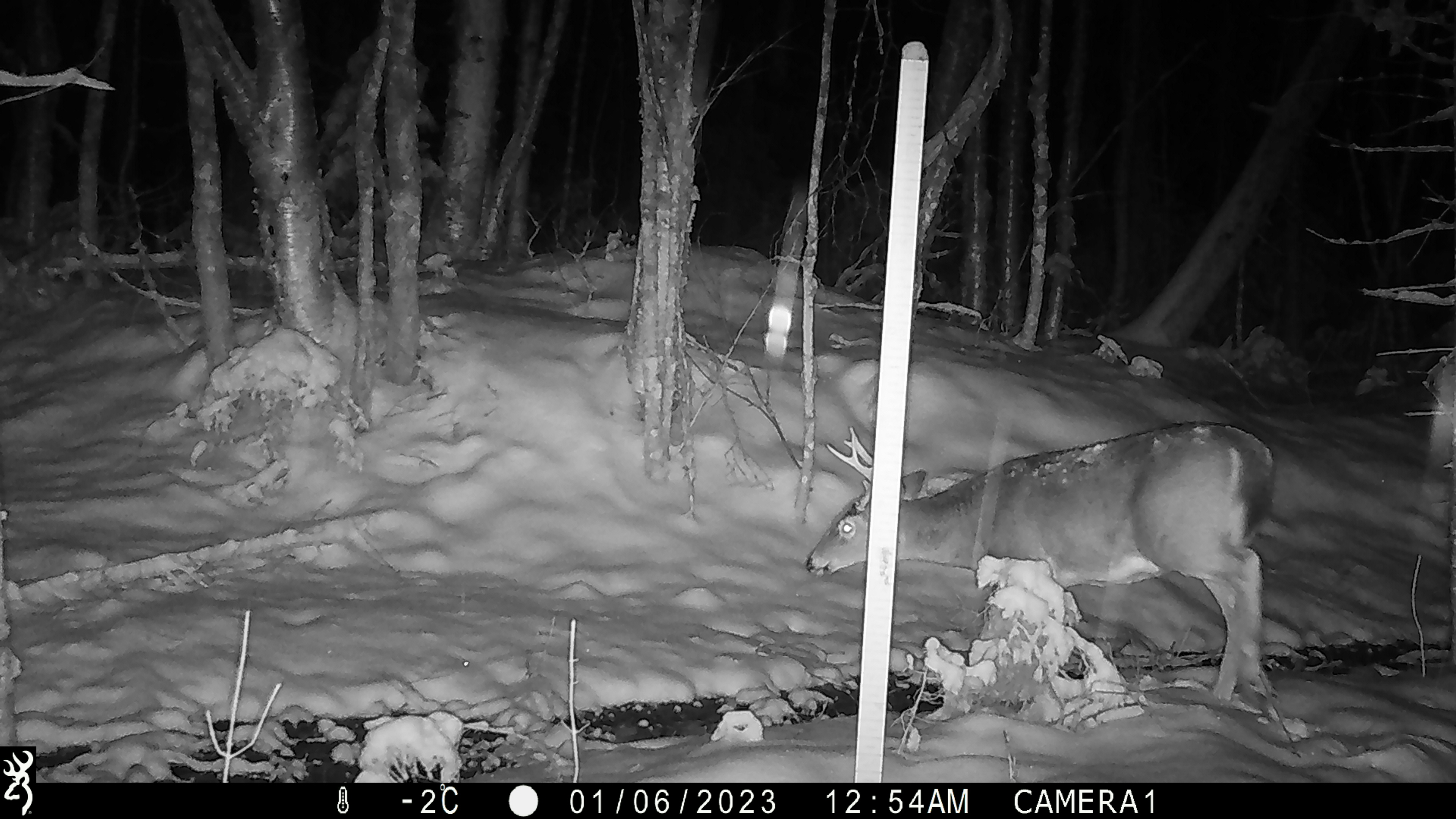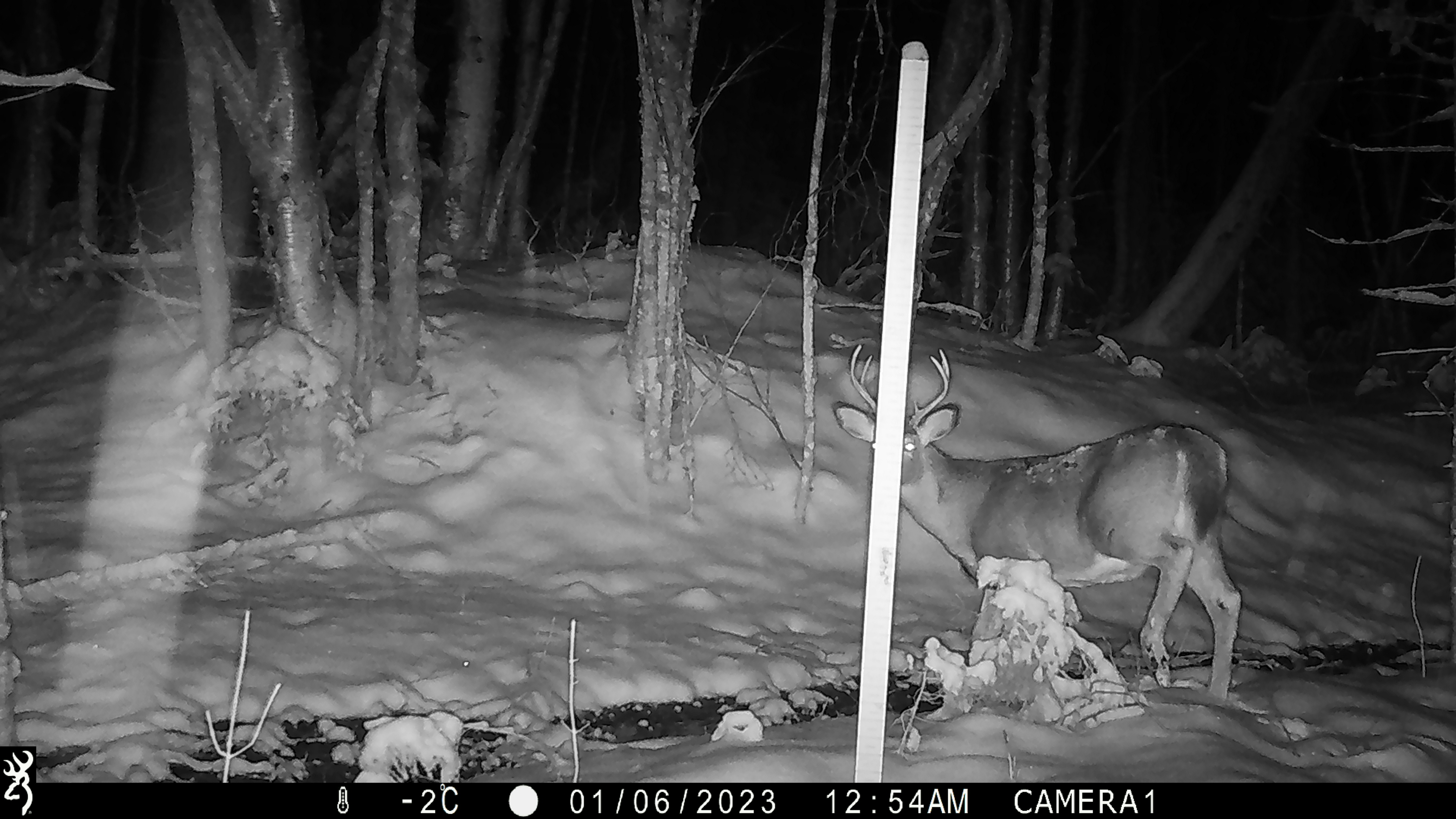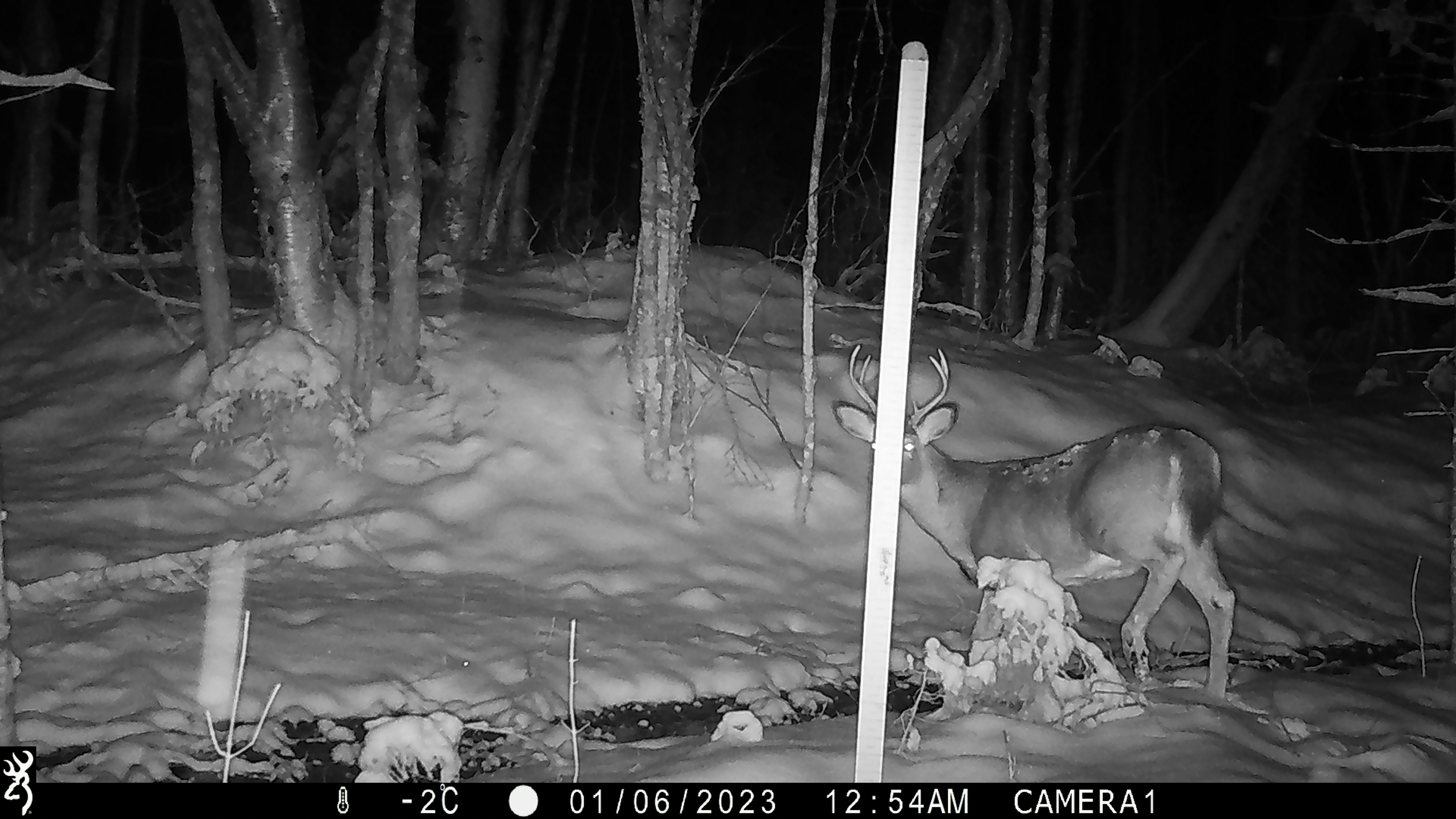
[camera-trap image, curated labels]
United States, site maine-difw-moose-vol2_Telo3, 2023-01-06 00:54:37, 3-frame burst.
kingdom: Animalia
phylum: Chordata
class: Mammalia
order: Artiodactyla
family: Cervidae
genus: Odocoileus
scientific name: Odocoileus virginianus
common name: white-tailed deer